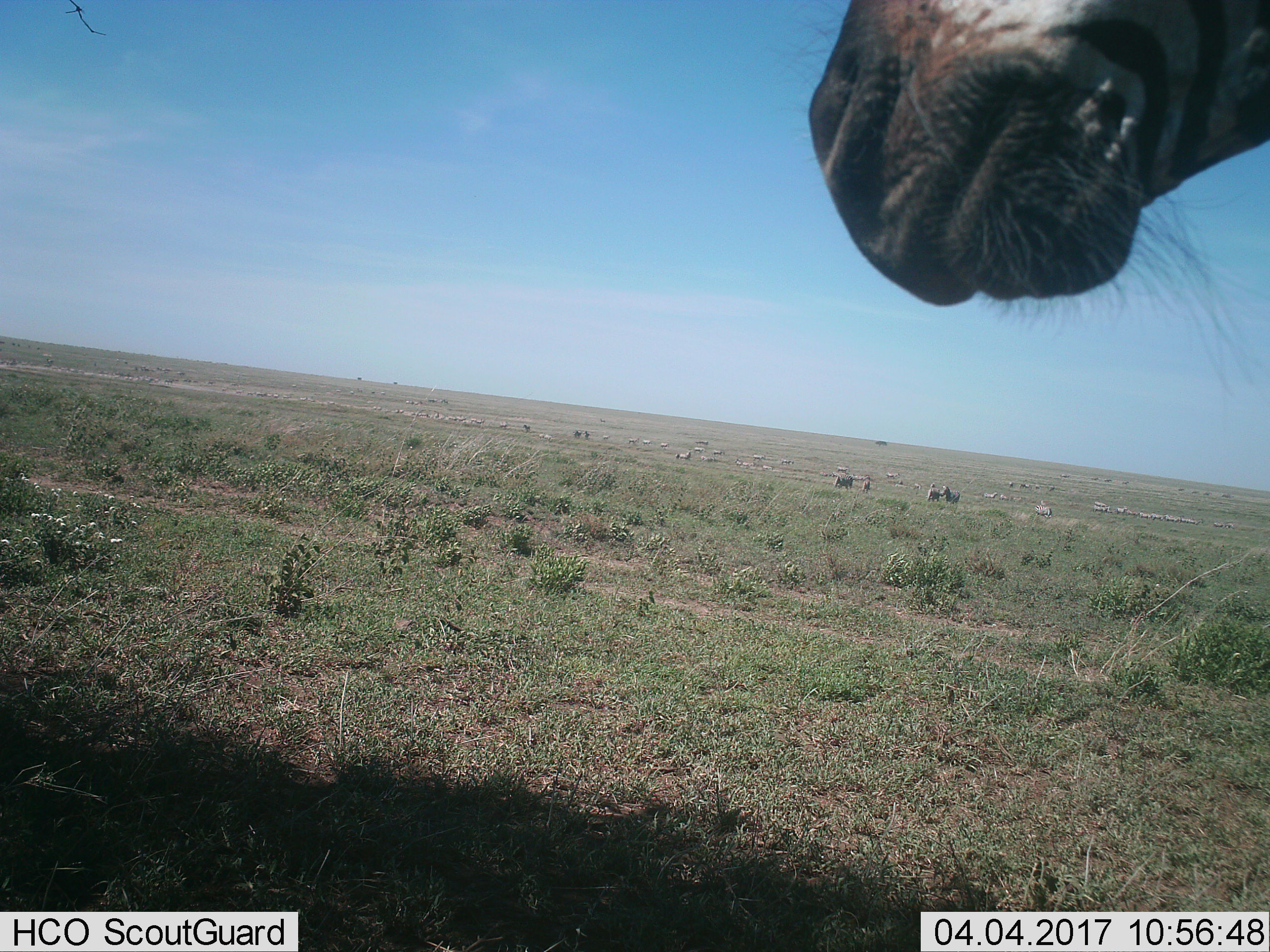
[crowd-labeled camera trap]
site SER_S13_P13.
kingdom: Animalia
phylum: Chordata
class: Mammalia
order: Perissodactyla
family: Equidae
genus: Equus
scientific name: Equus quagga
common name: plains zebra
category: zebraplains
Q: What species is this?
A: Zebraplains (plains zebra) (Equus quagga).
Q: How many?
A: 11-50.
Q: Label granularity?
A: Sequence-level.